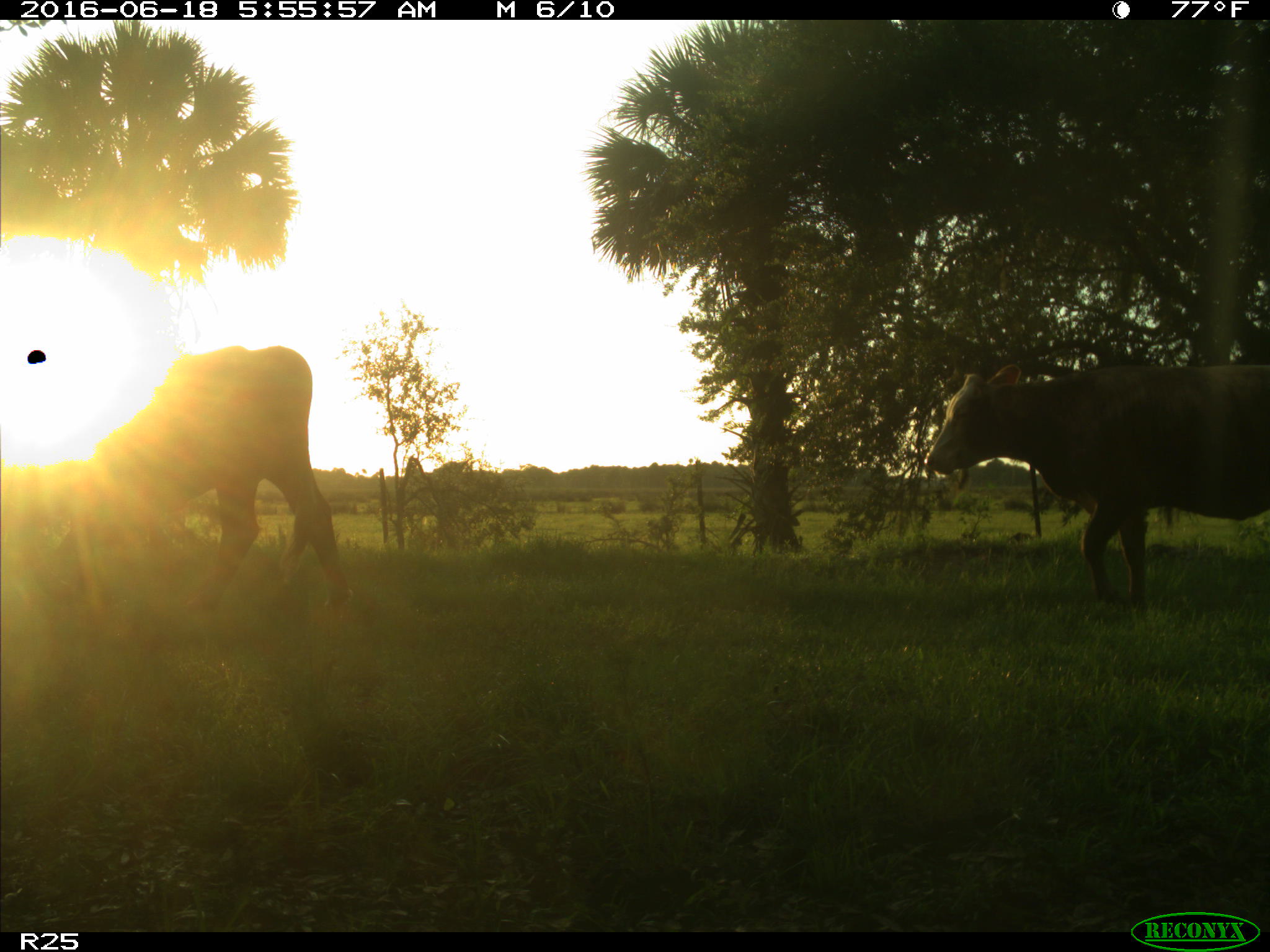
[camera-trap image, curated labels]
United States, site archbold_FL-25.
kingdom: Animalia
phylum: Chordata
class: Mammalia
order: Artiodactyla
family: Bovidae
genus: Bos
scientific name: Bos taurus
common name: domestic cow